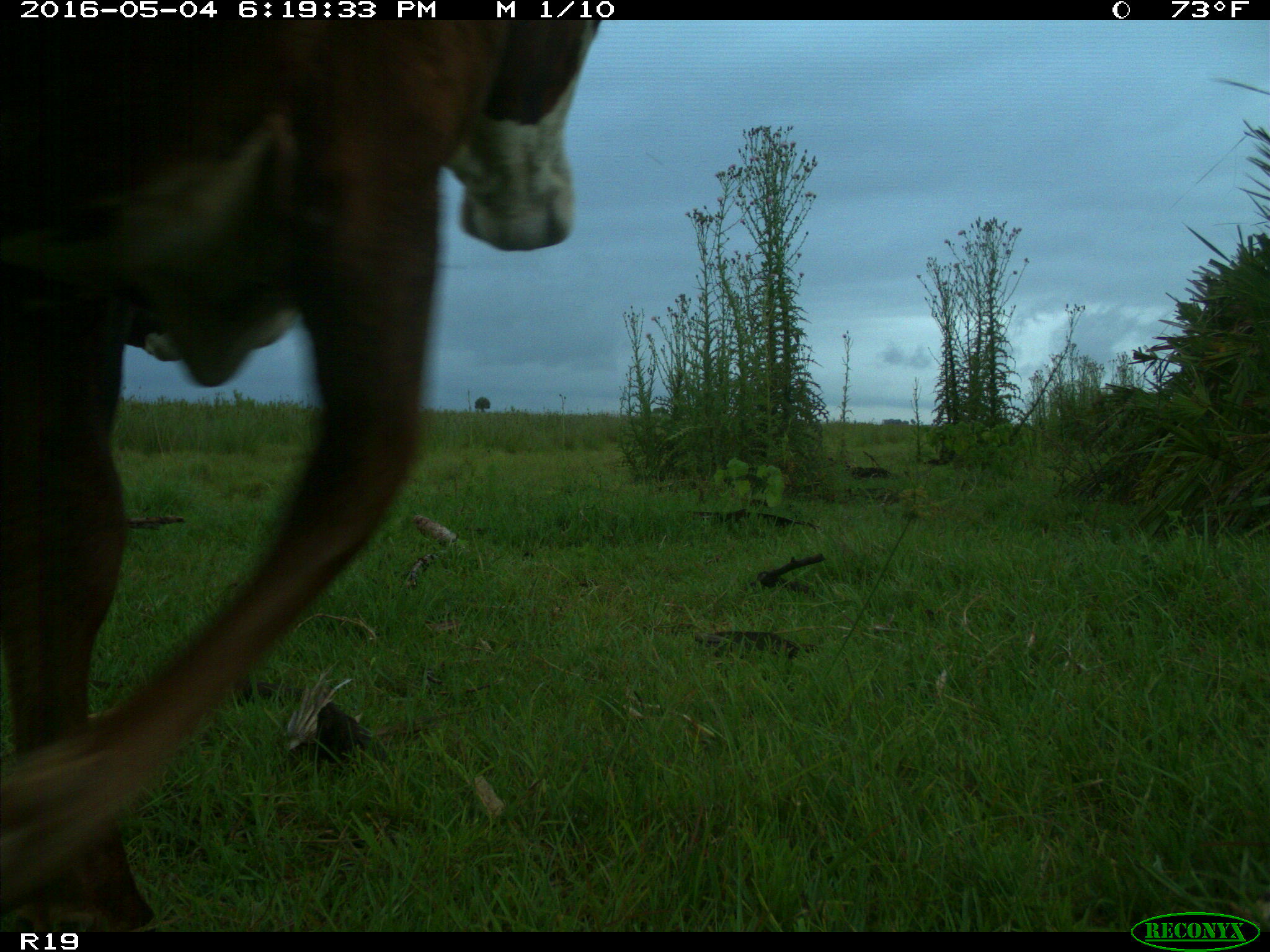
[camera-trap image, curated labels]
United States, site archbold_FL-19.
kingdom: Animalia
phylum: Chordata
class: Mammalia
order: Artiodactyla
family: Bovidae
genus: Bos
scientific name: Bos taurus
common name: domestic cow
Bos taurus (domestic cow).